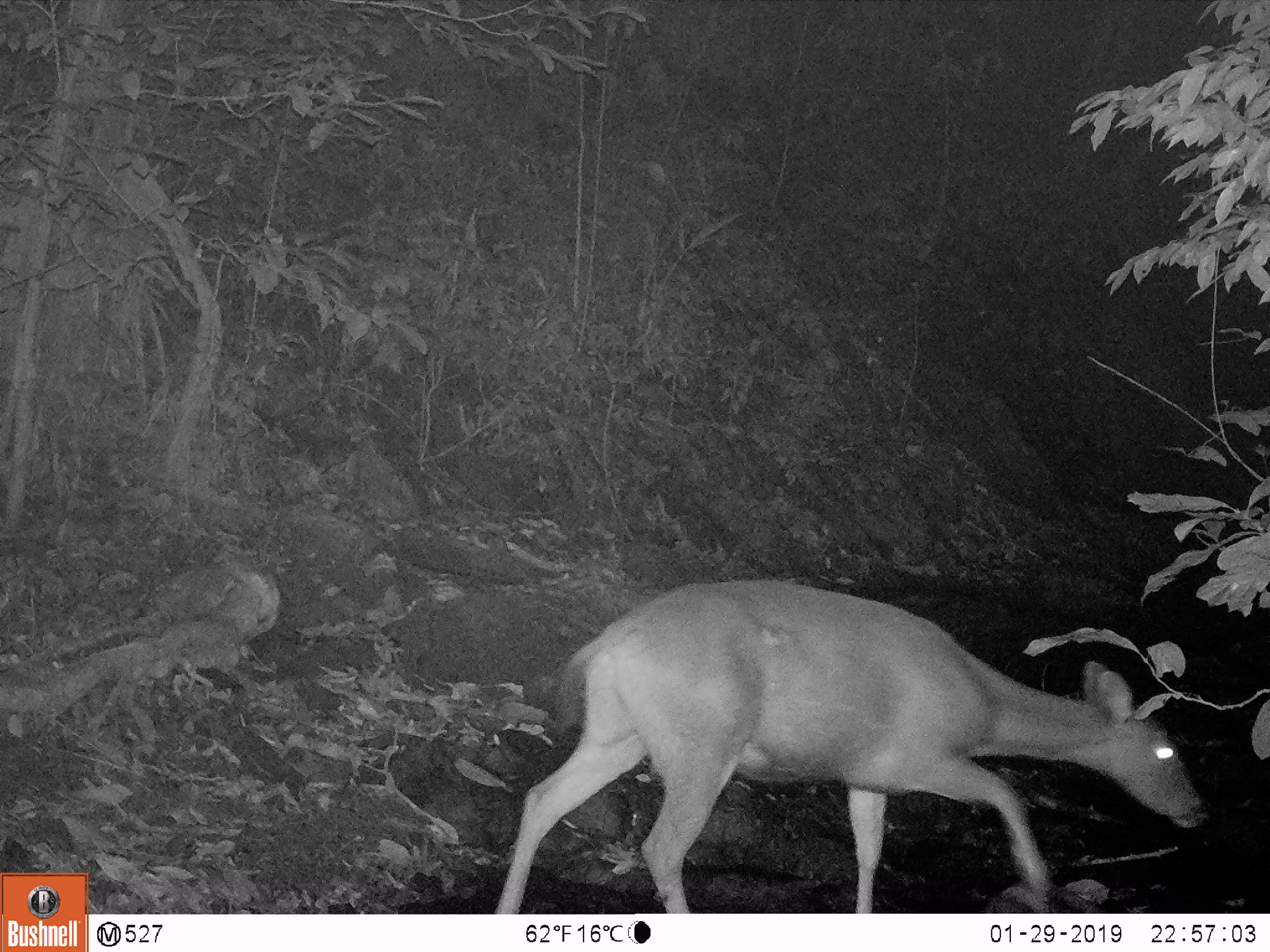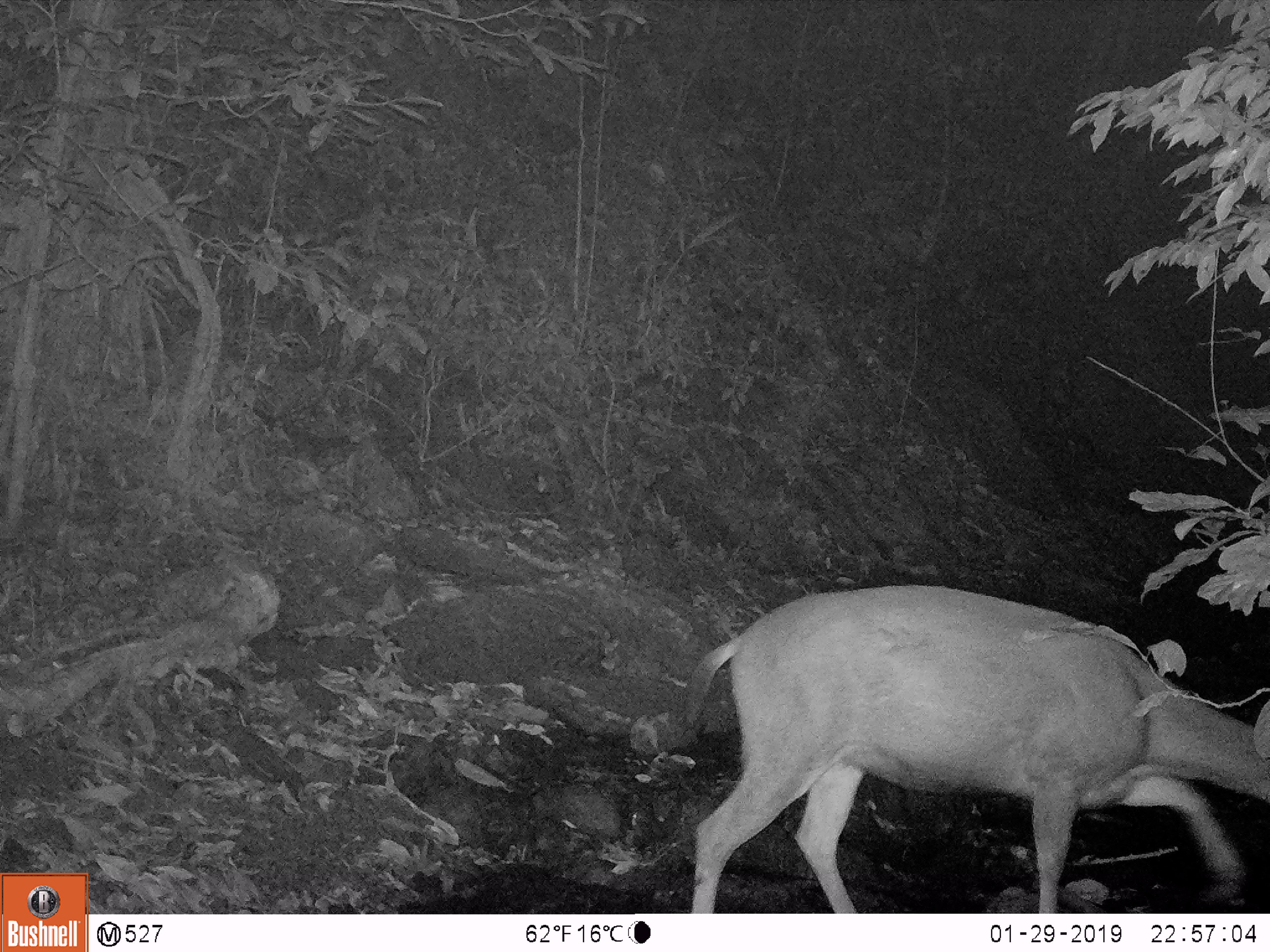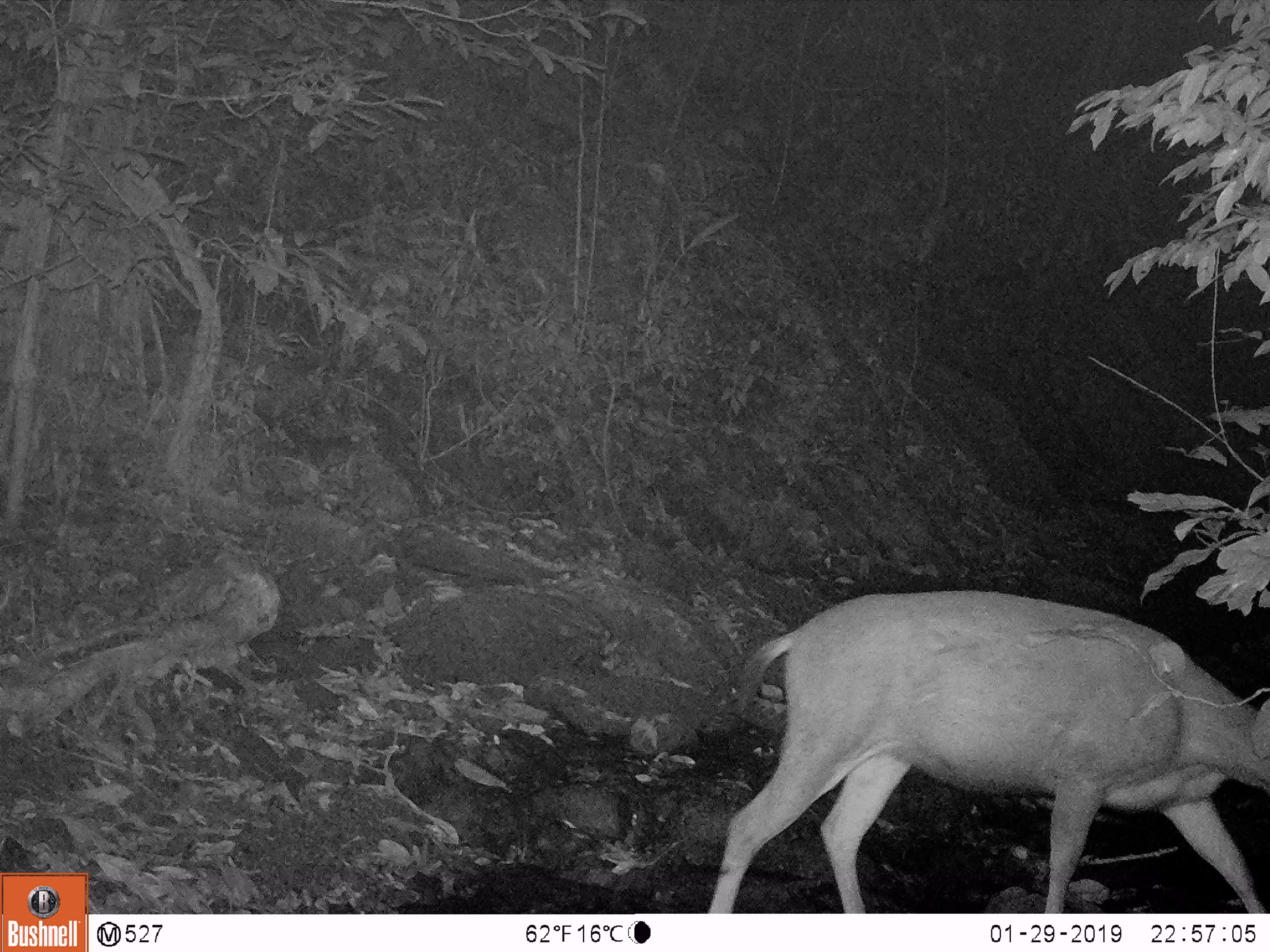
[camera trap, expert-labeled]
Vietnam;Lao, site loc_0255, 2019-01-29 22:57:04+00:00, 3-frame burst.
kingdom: Animalia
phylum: Chordata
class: Mammalia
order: Artiodactyla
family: Cervidae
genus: Rusa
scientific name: Rusa unicolor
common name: sambar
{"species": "sambar (Rusa unicolor)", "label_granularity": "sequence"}